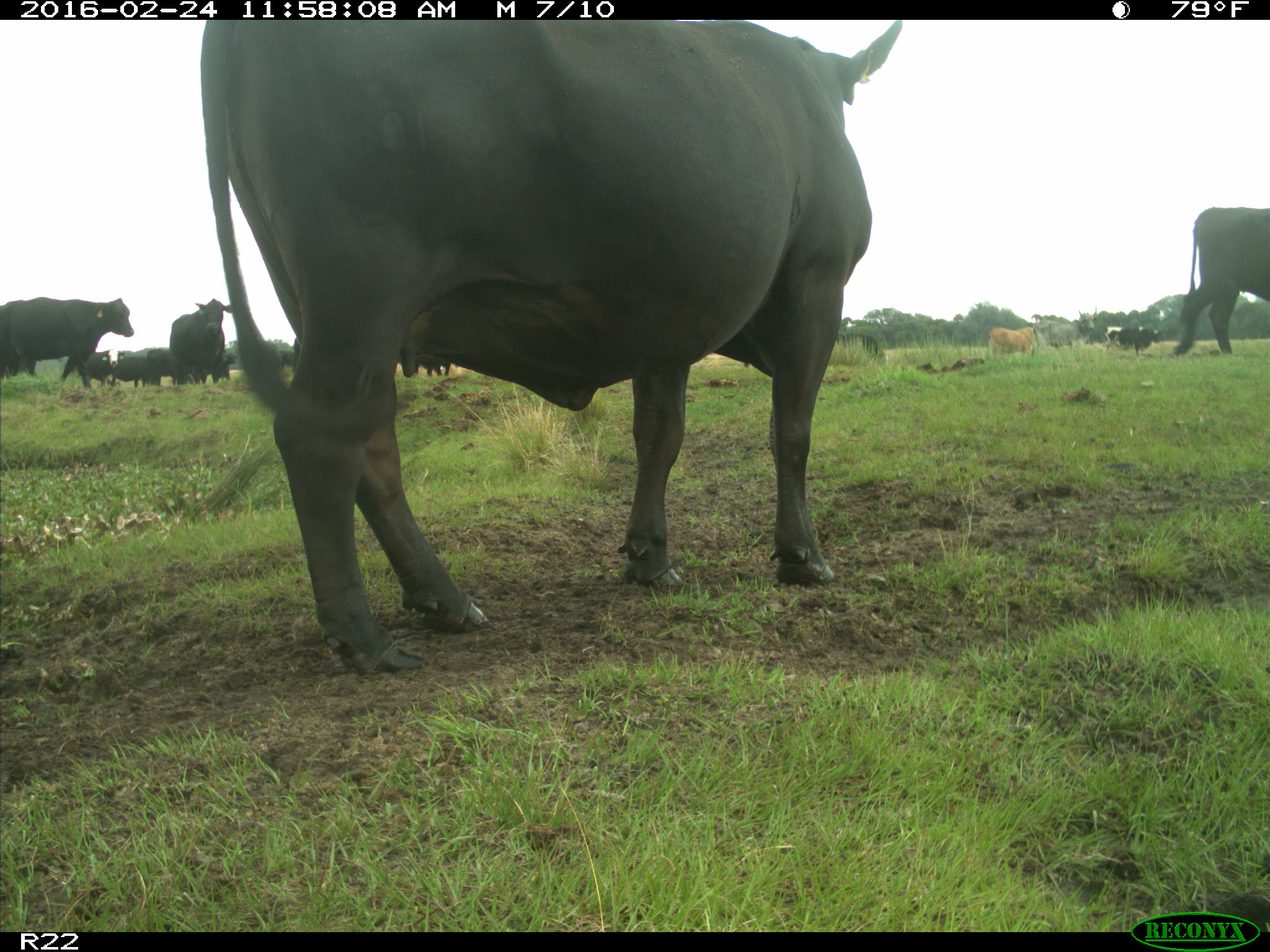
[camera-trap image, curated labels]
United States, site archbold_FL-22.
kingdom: Animalia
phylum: Chordata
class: Mammalia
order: Artiodactyla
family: Bovidae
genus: Bos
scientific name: Bos taurus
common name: domestic cow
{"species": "Bos taurus (domestic cow)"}